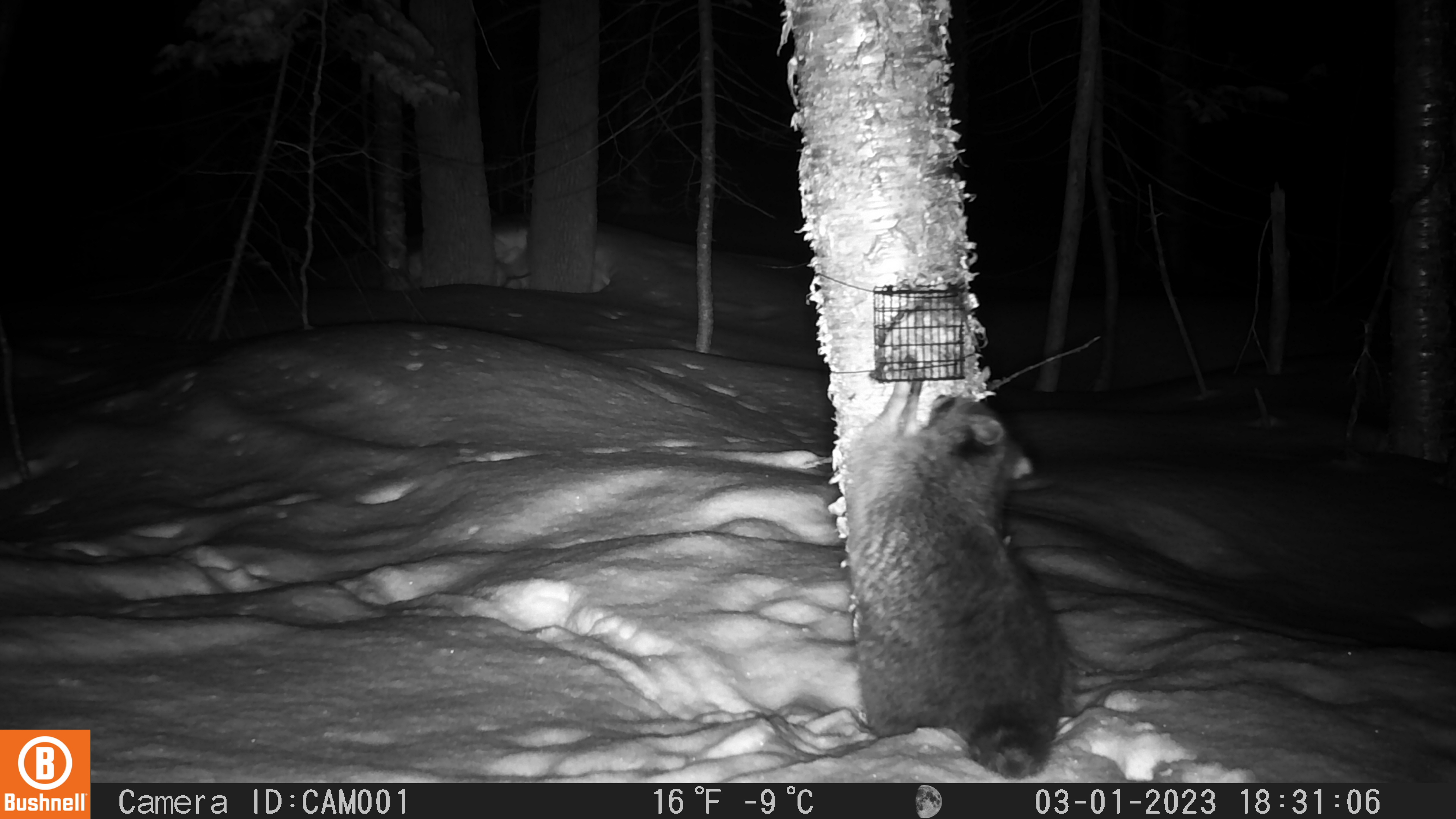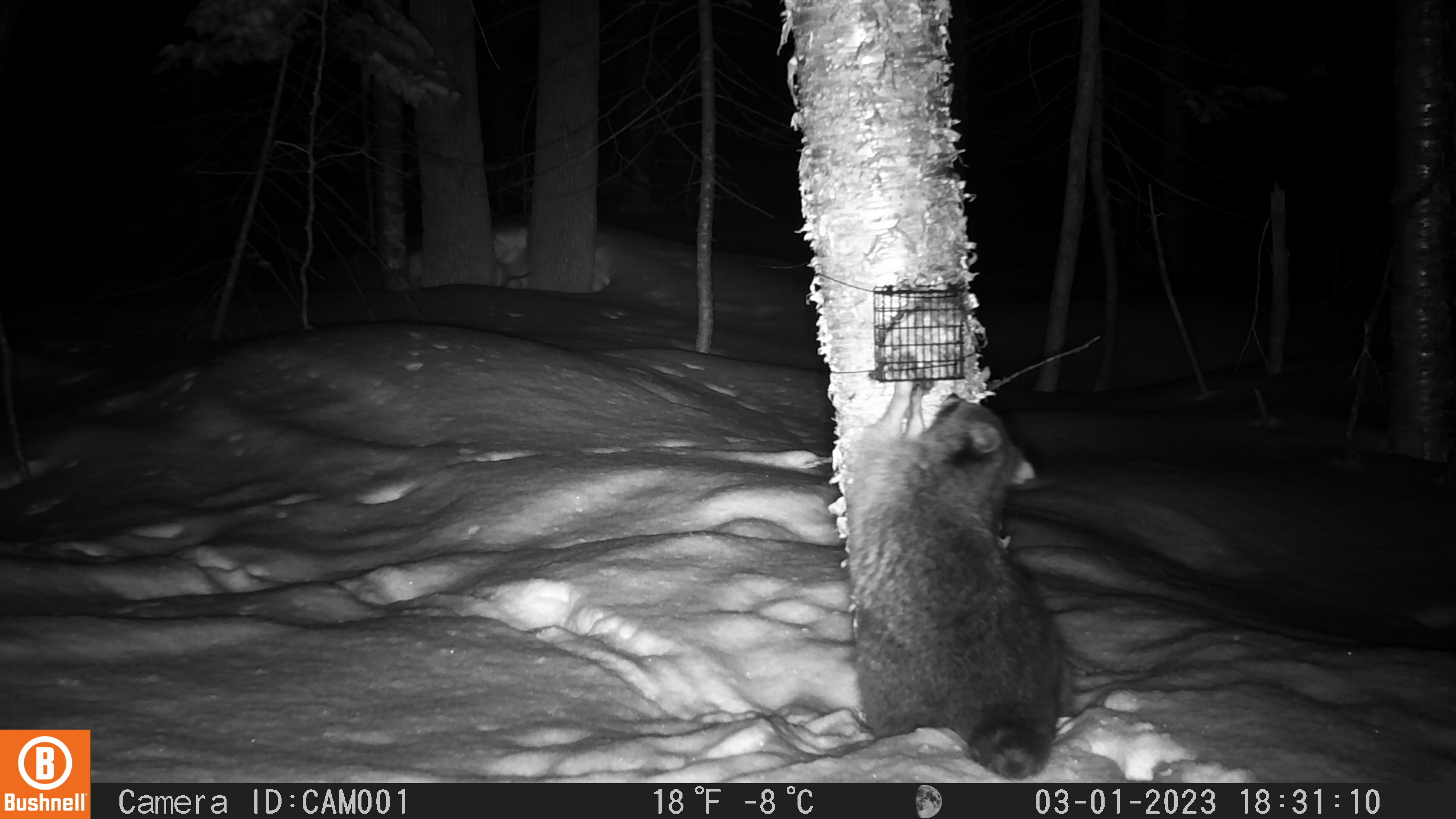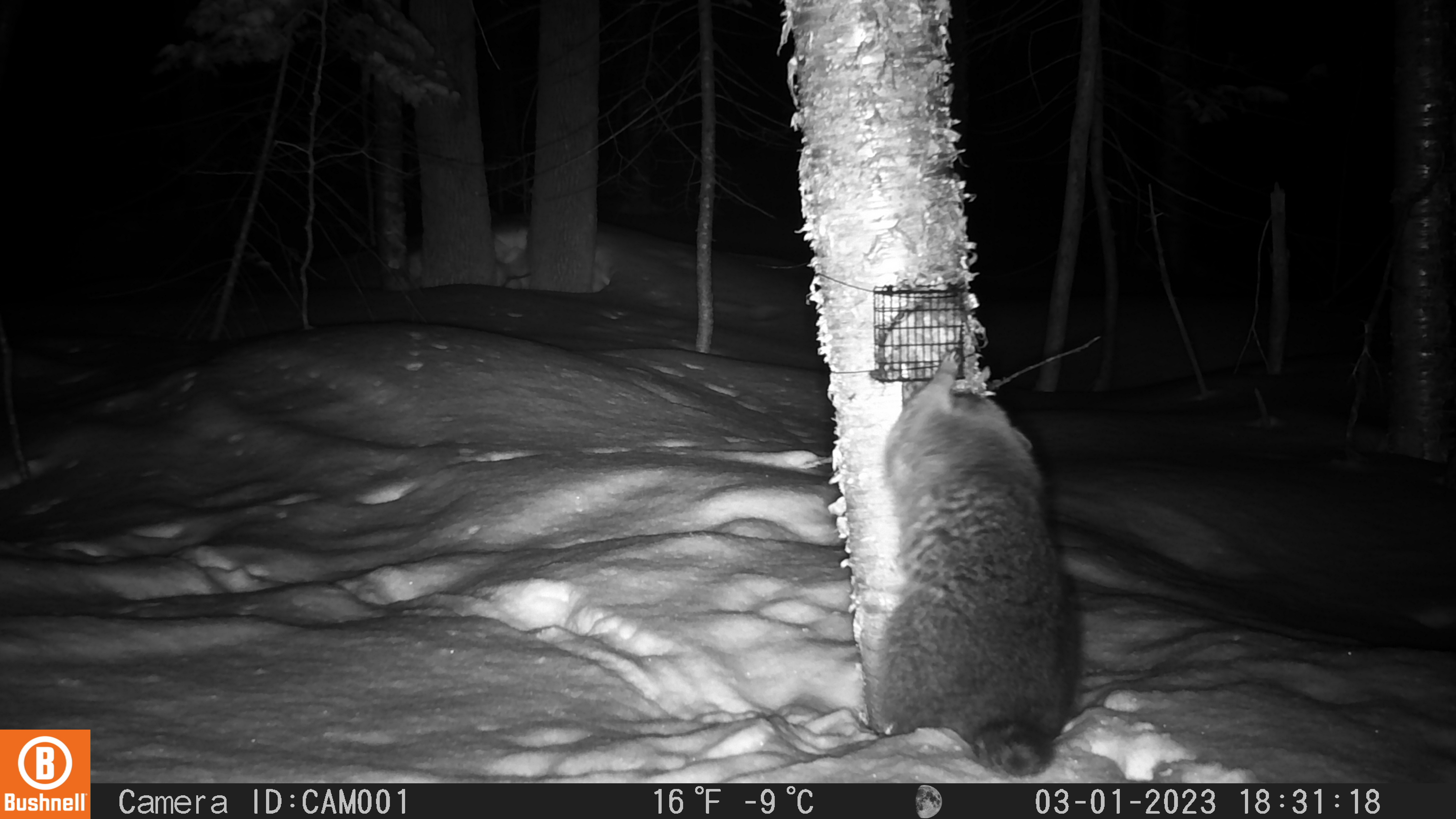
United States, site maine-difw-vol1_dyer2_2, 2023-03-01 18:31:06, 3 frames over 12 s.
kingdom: Animalia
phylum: Chordata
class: Mammalia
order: Carnivora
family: Procyonidae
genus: Procyon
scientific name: Procyon lotor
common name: raccoon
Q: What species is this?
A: Raccoon (Procyon lotor).